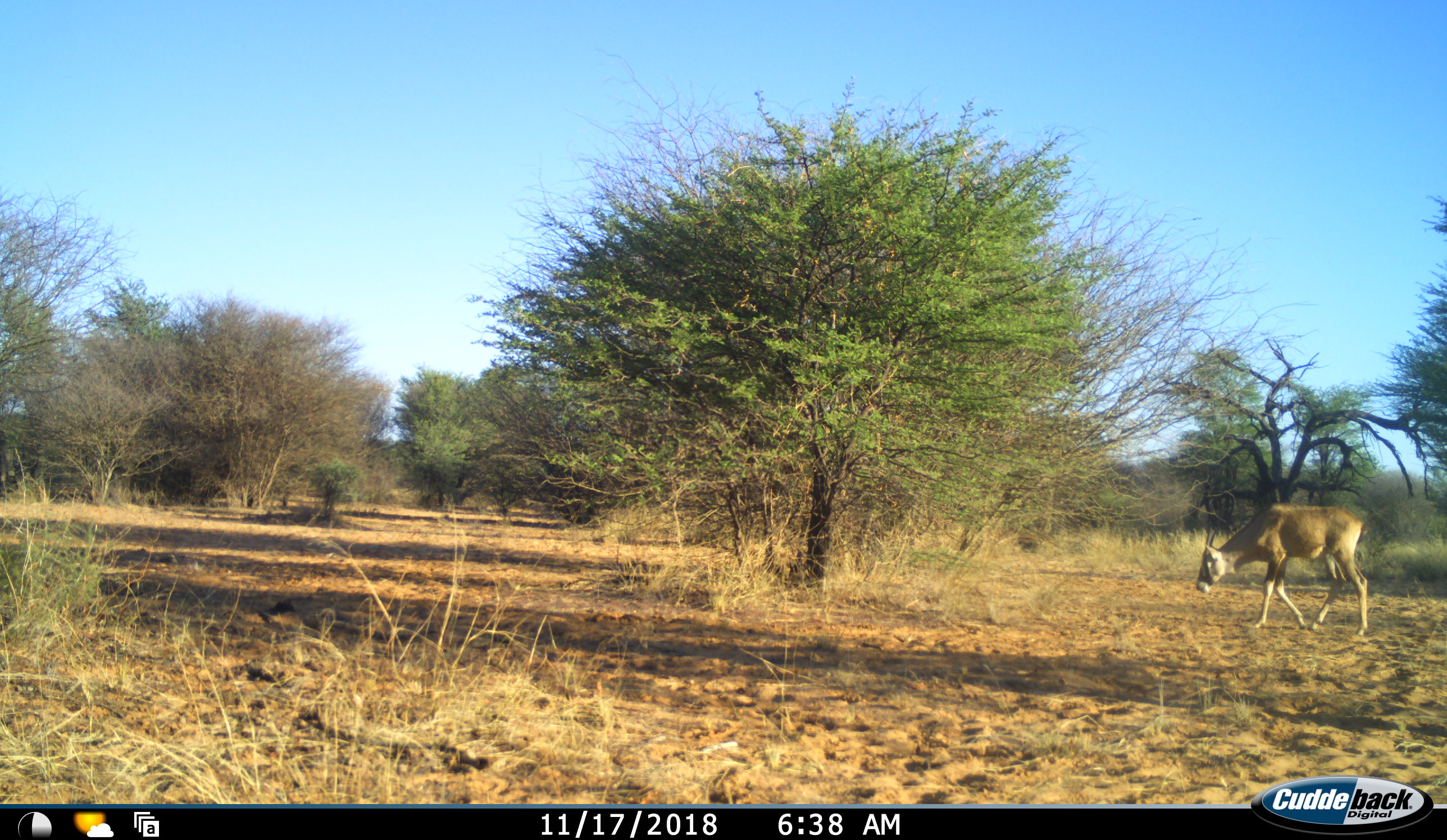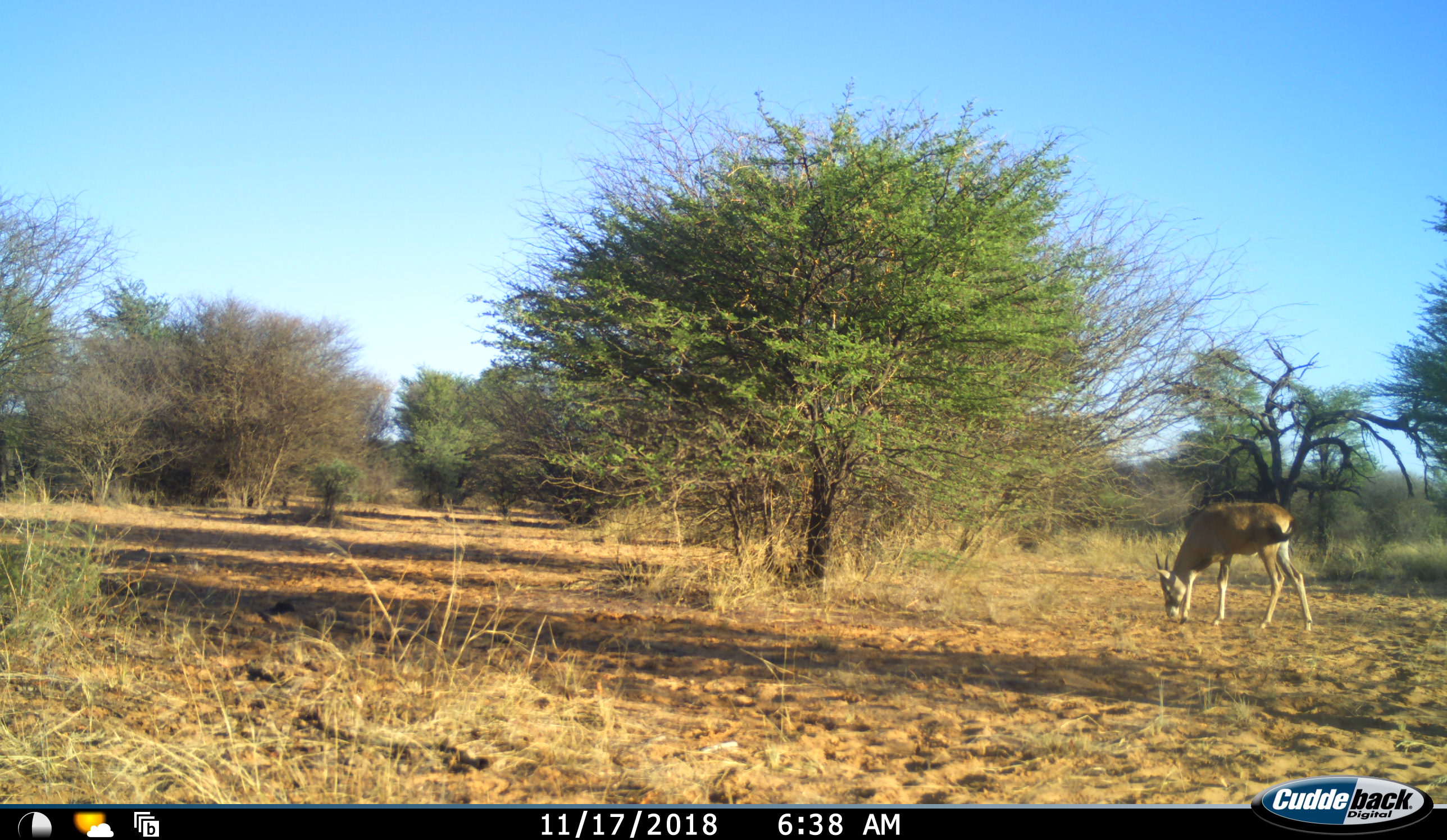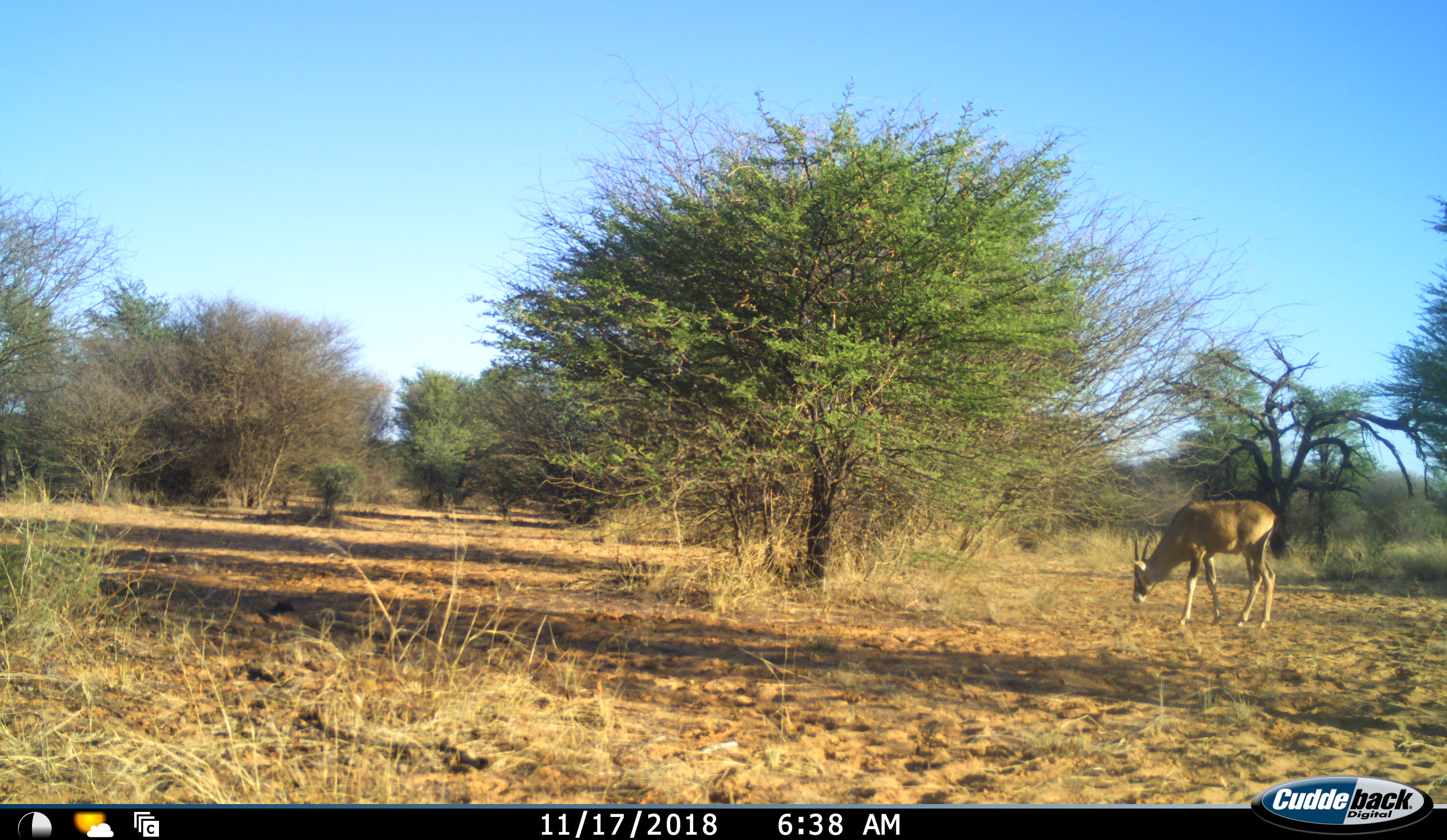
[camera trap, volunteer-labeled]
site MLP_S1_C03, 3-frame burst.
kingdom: Animalia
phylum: Chordata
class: Mammalia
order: Artiodactyla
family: Bovidae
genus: Oryx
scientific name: Oryx gazella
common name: gemsbok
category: oryx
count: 1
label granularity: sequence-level